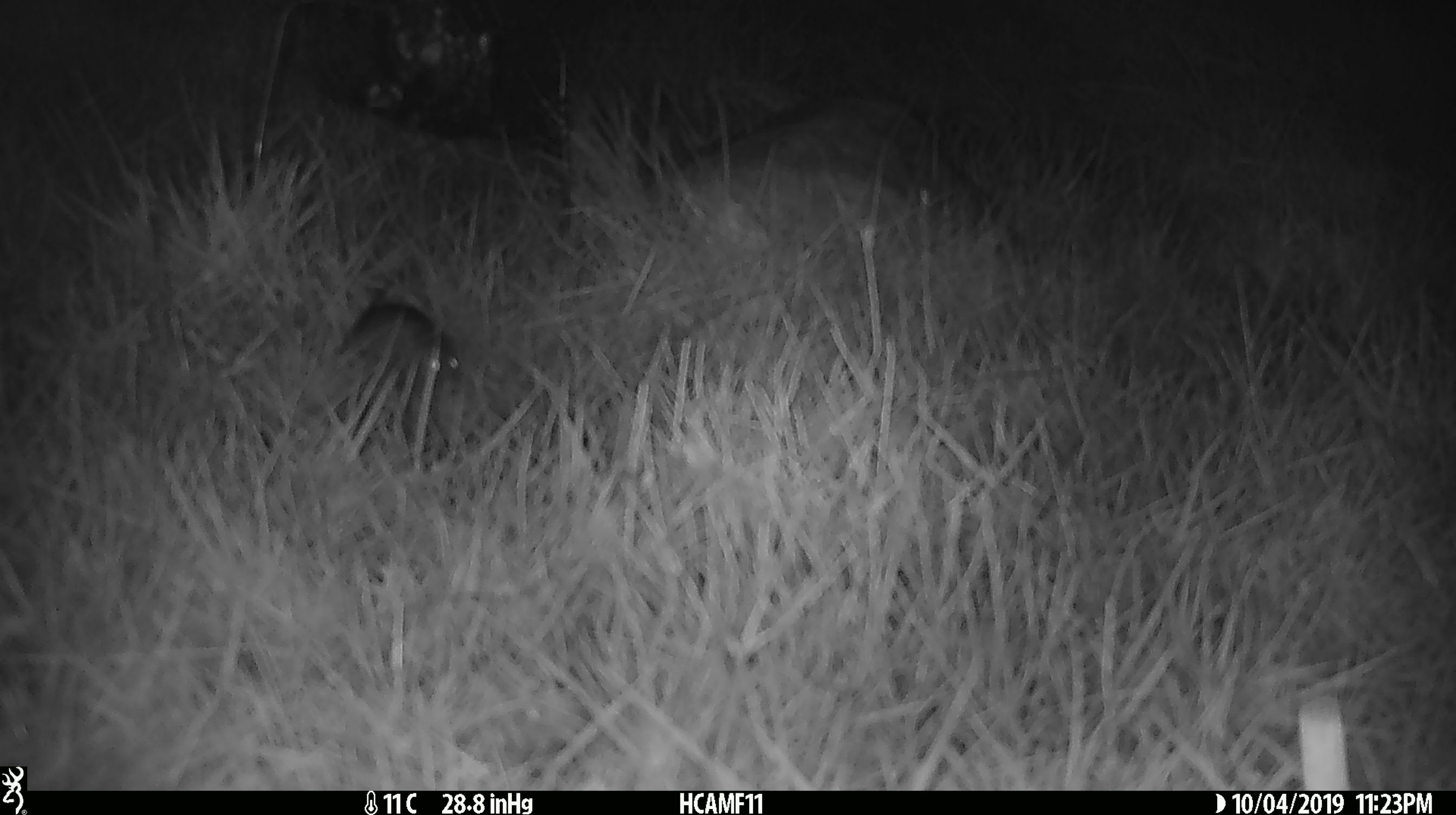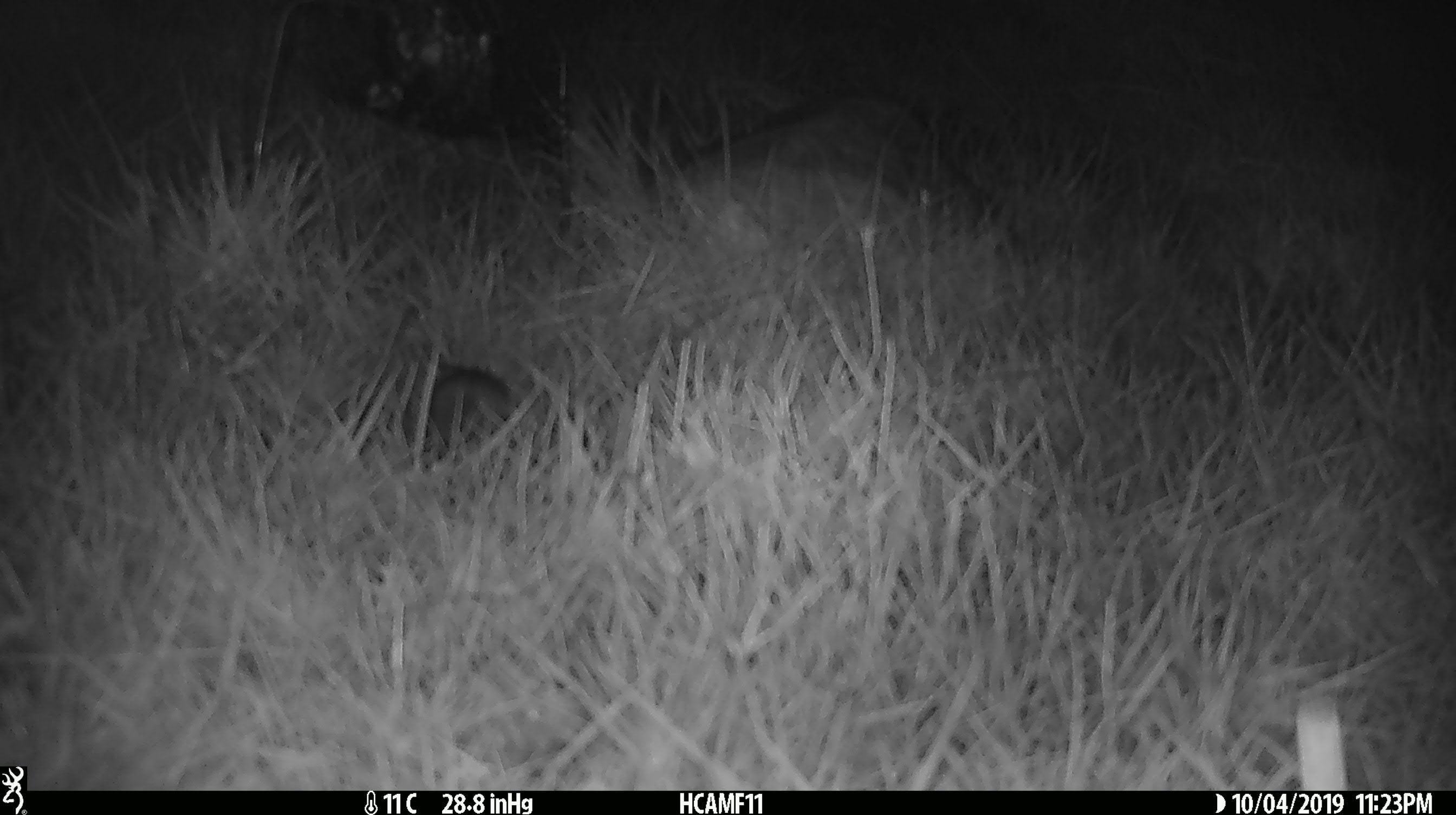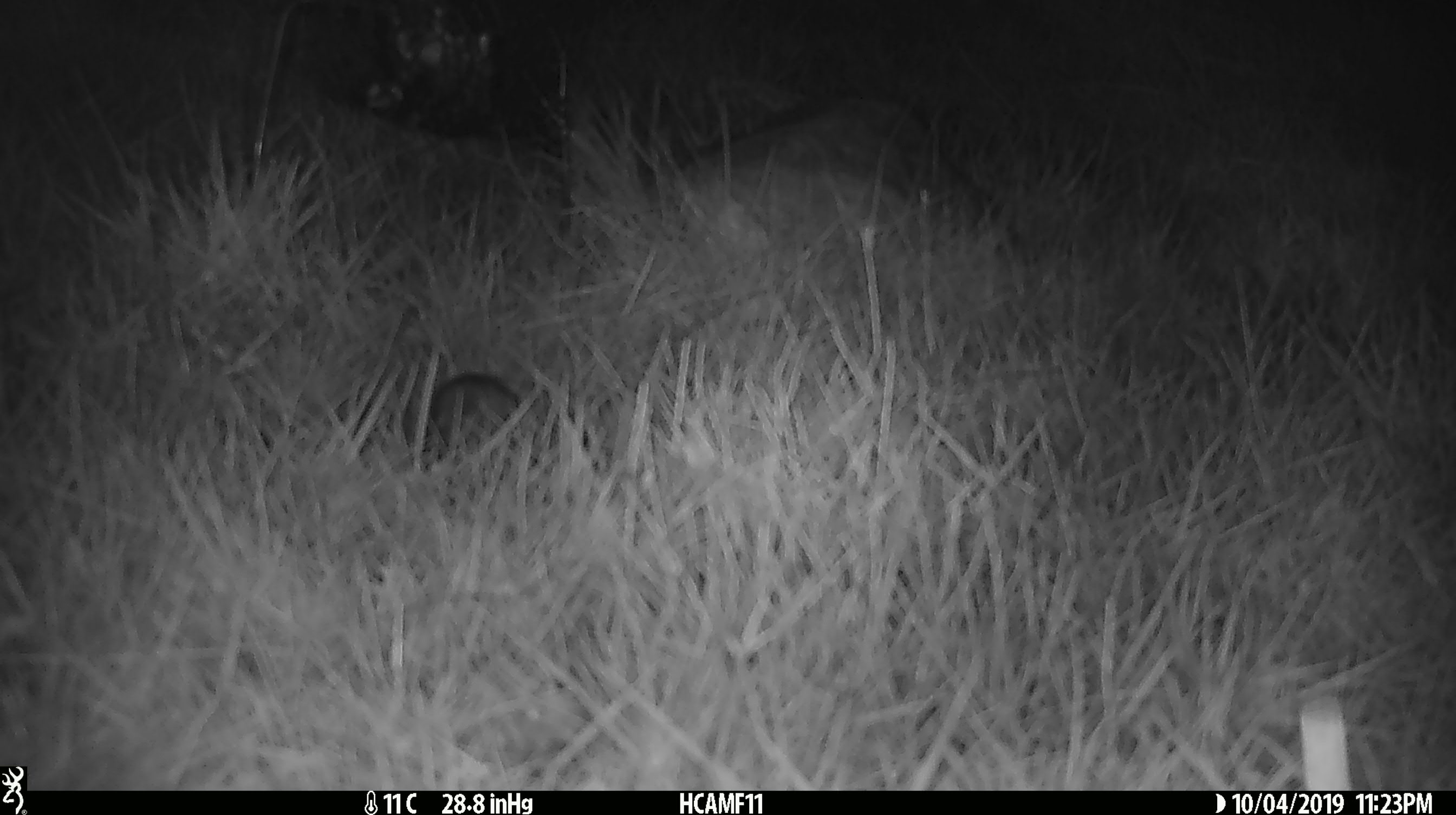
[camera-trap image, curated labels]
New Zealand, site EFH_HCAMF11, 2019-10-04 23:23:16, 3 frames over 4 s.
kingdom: Animalia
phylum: Chordata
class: Mammalia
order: Rodentia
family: Muridae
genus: Mus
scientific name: Mus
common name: mouse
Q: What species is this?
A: Mouse (Mus).